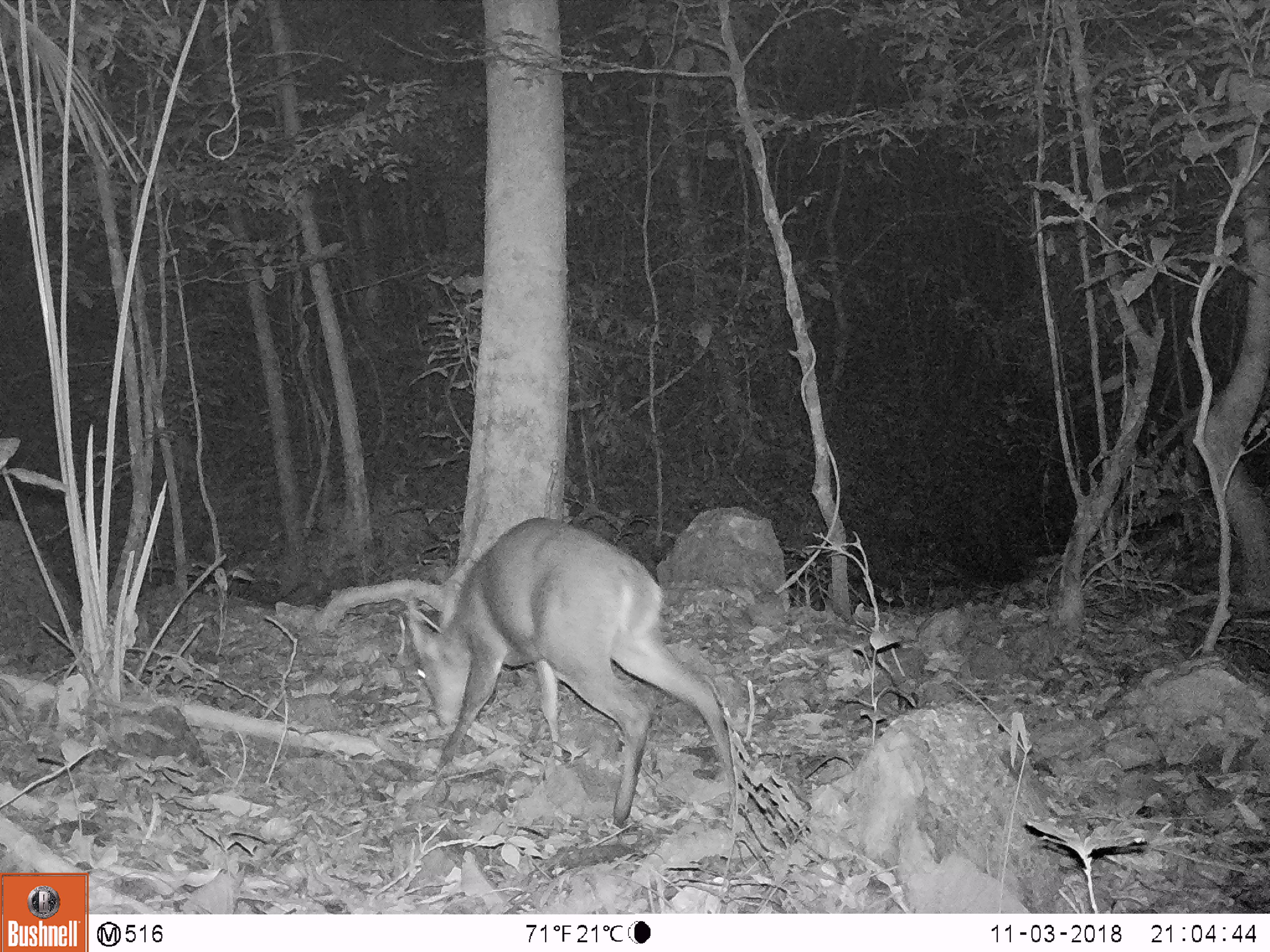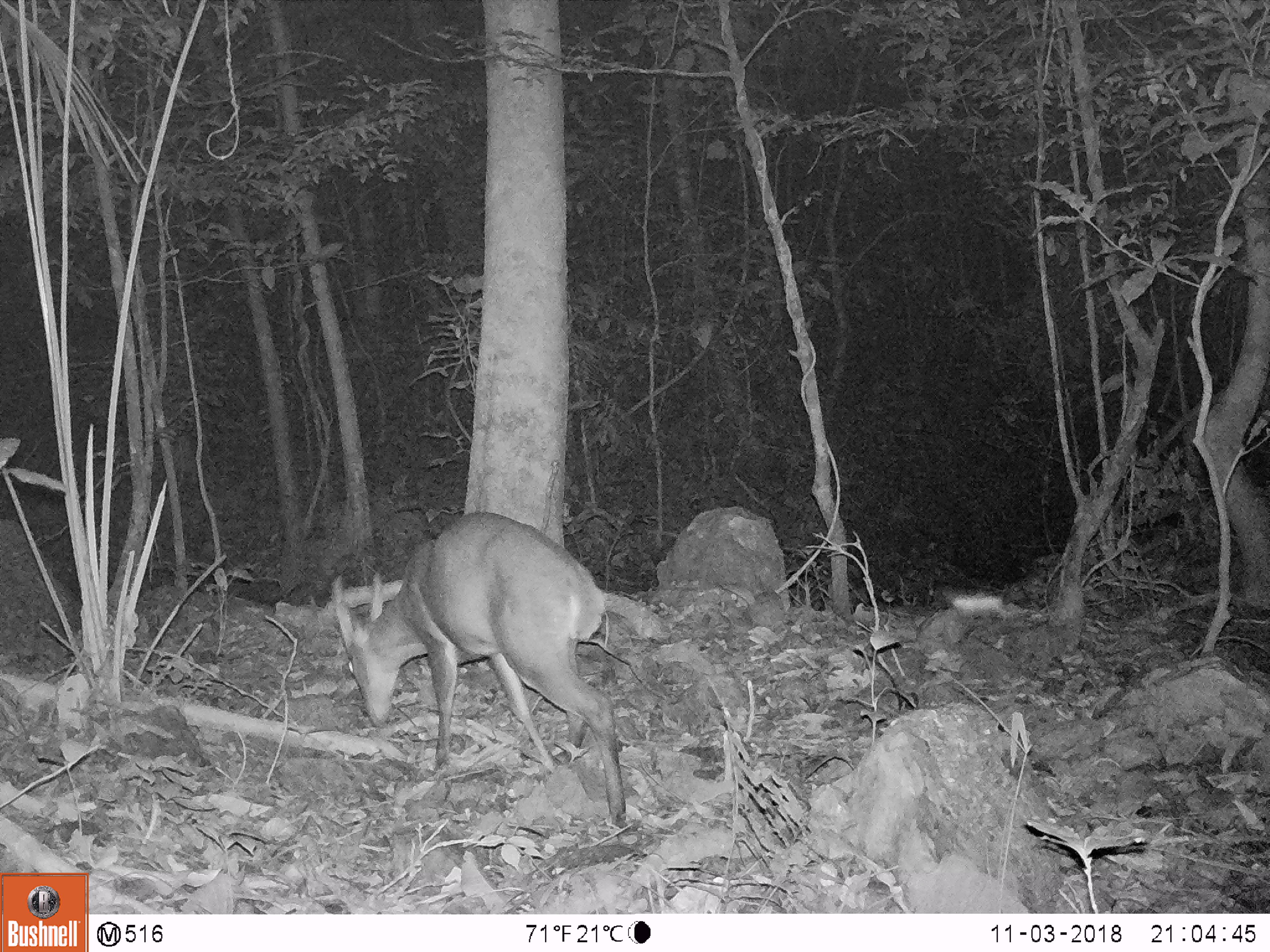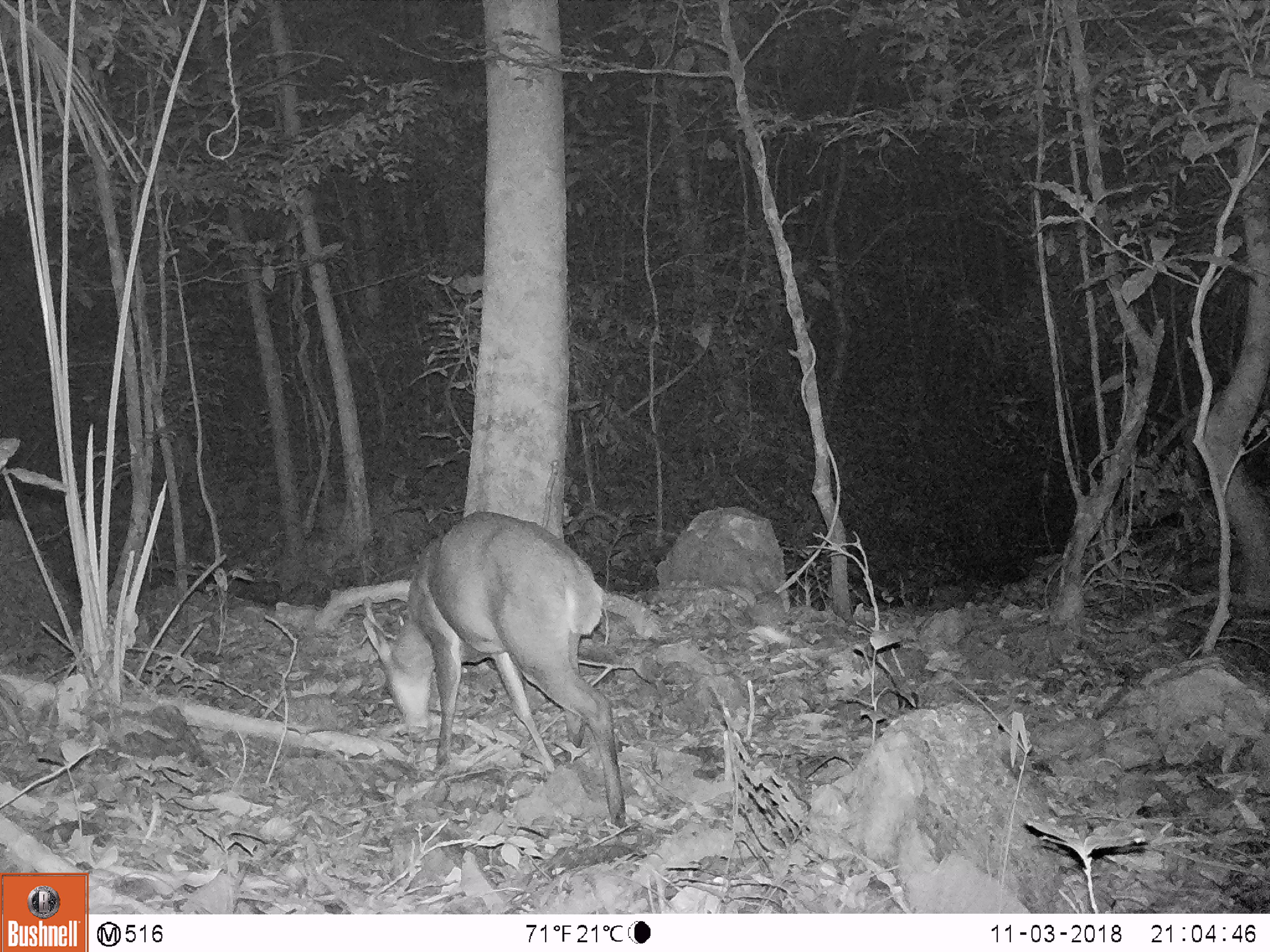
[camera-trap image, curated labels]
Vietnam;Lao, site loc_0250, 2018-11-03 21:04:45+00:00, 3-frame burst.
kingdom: Animalia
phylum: Chordata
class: Mammalia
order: Artiodactyla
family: Cervidae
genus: Muntiacus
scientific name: Muntiacus vuquangensis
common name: large-antlered muntjac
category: large antlered muntjac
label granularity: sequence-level